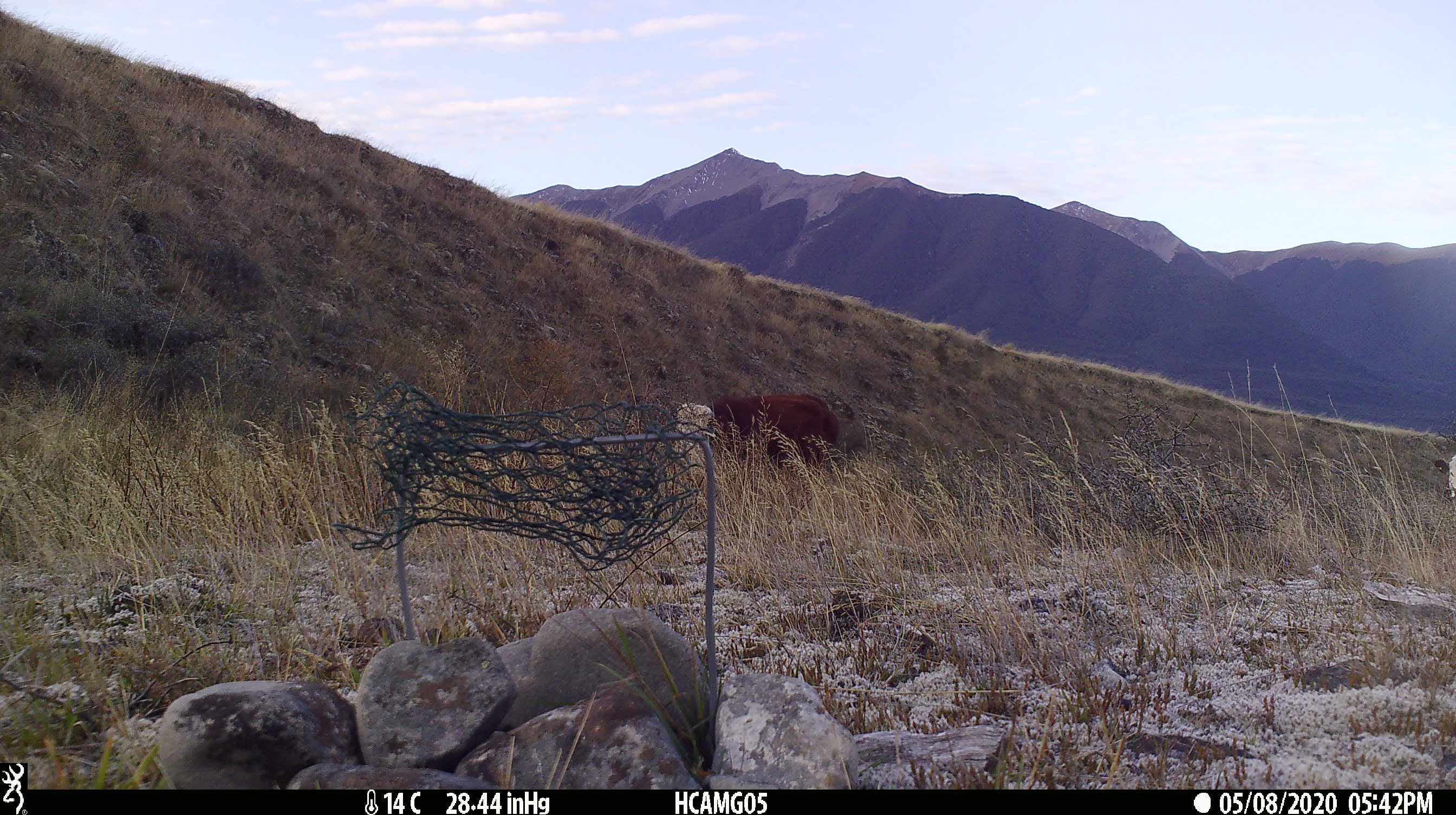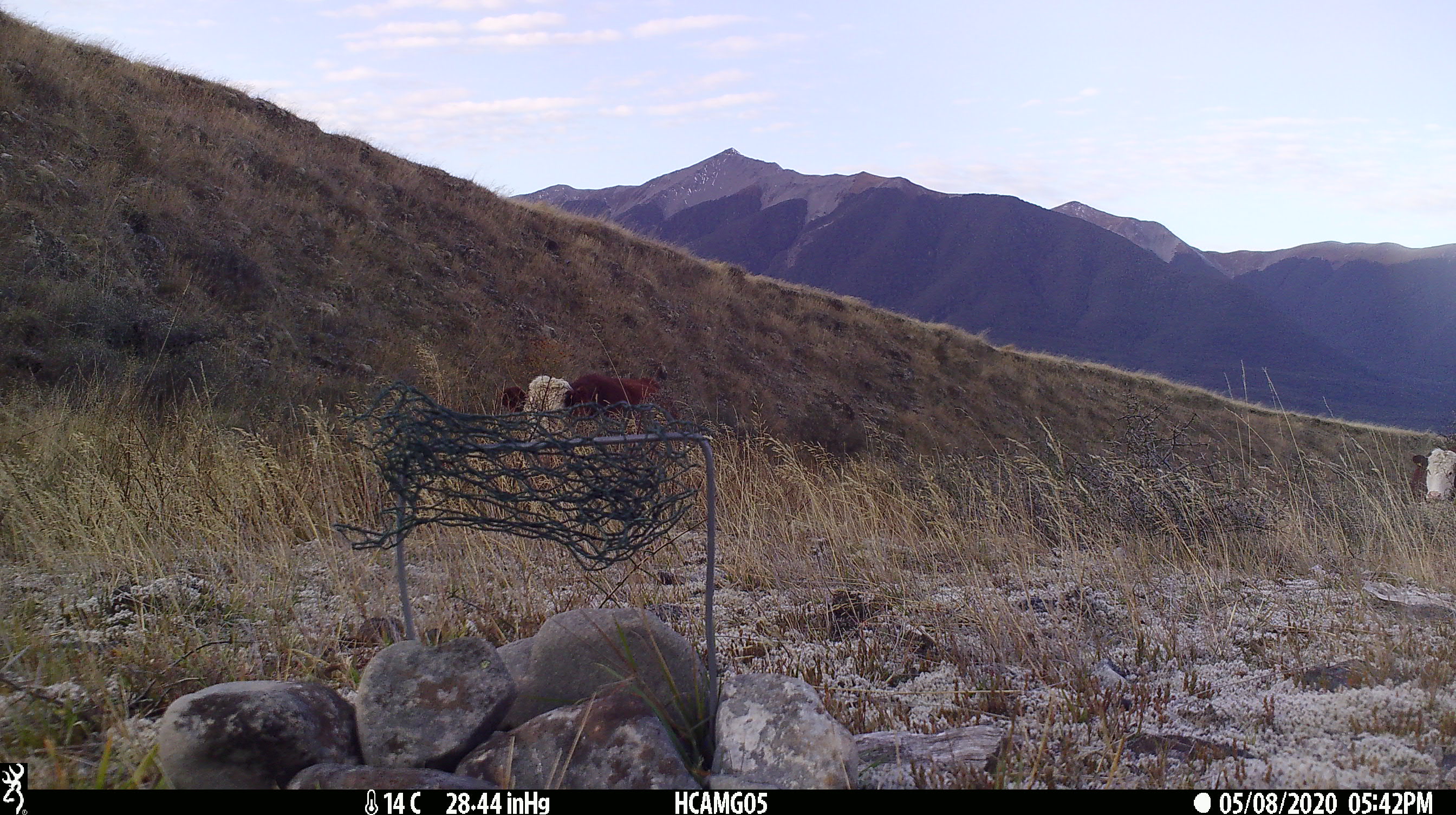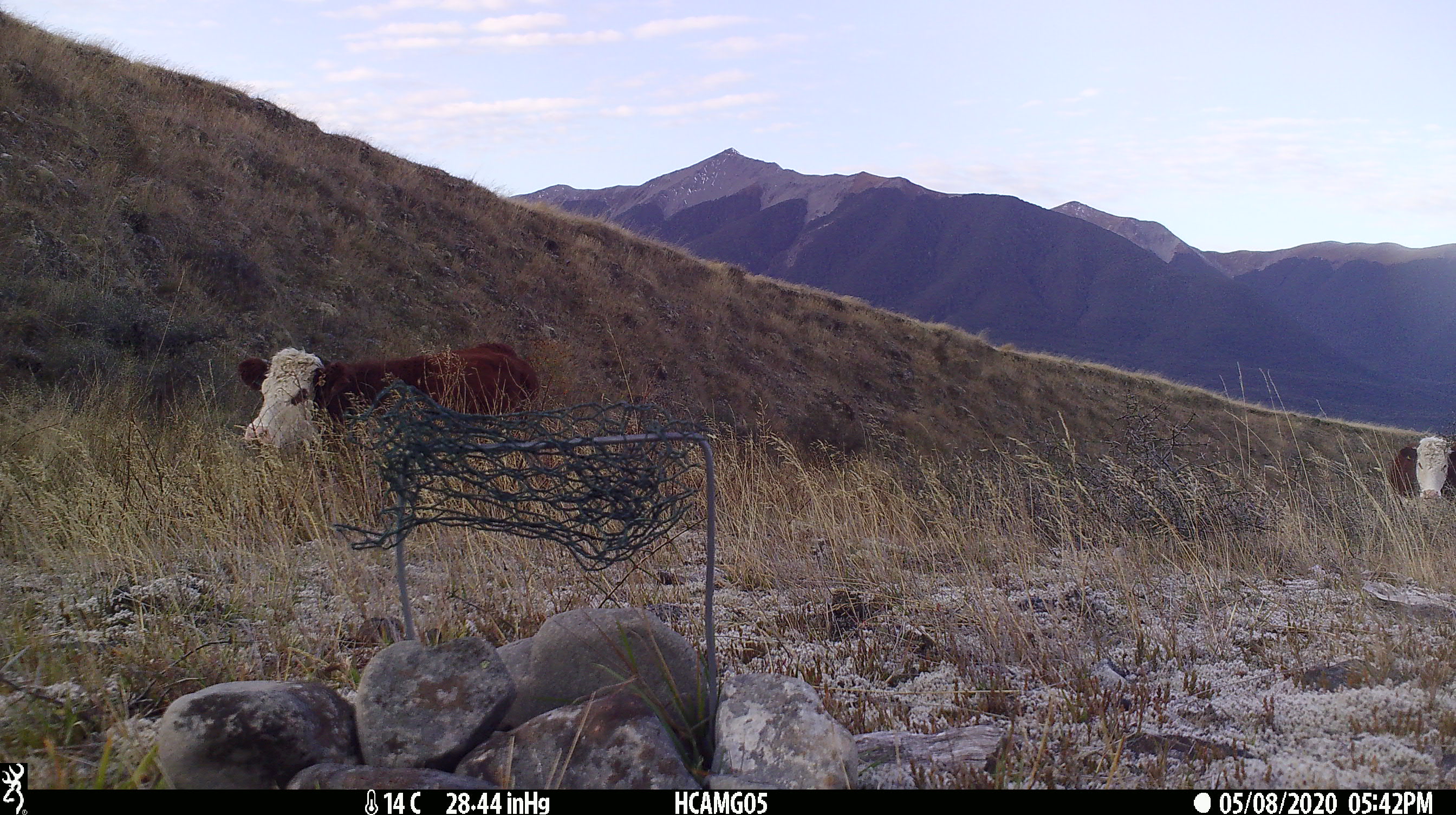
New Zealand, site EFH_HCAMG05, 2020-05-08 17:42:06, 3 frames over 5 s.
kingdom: Animalia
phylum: Chordata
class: Mammalia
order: Artiodactyla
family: Bovidae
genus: Bos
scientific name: Bos taurus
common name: domestic cow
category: cow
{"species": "cow (domestic cow) (Bos taurus)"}